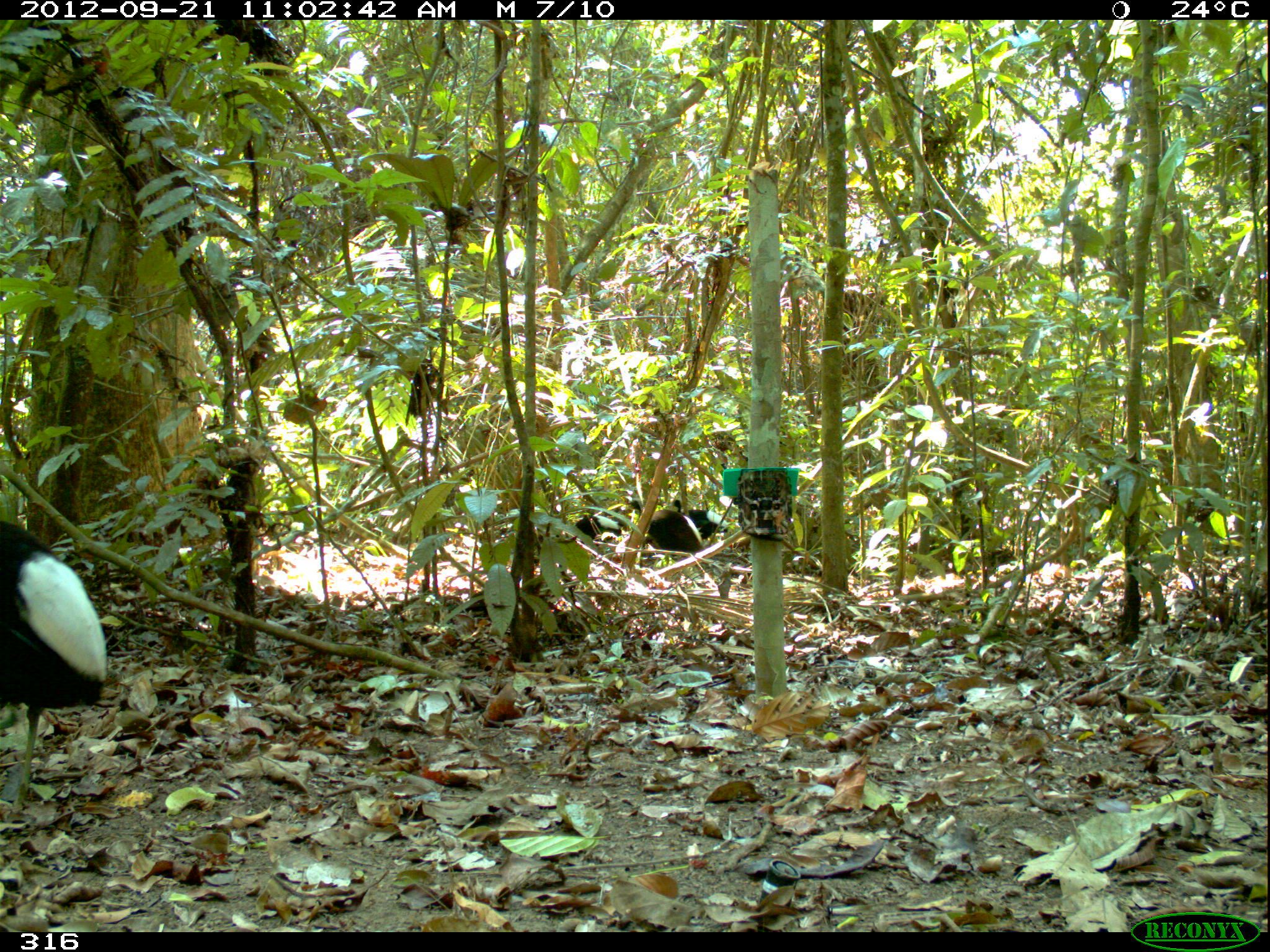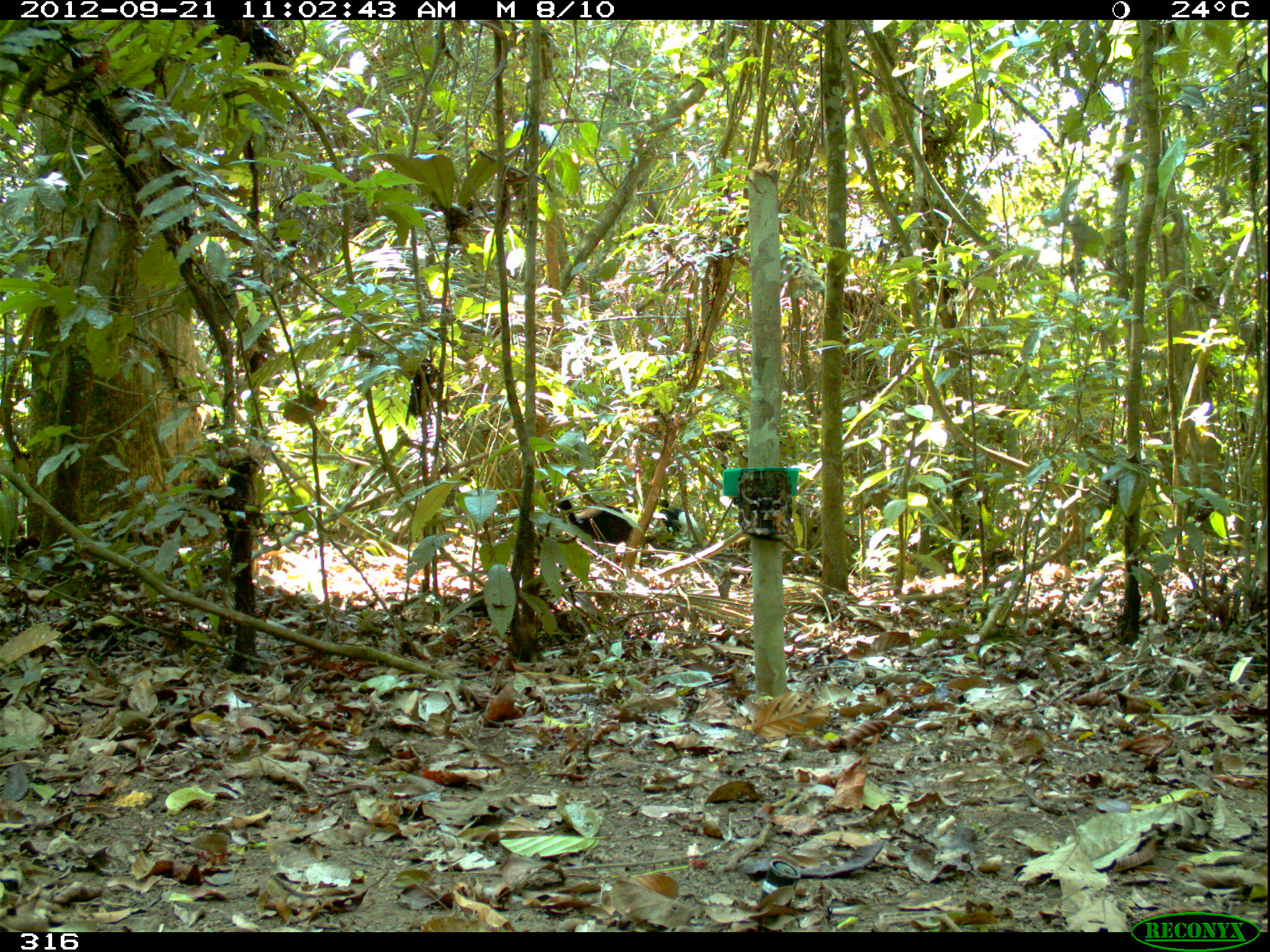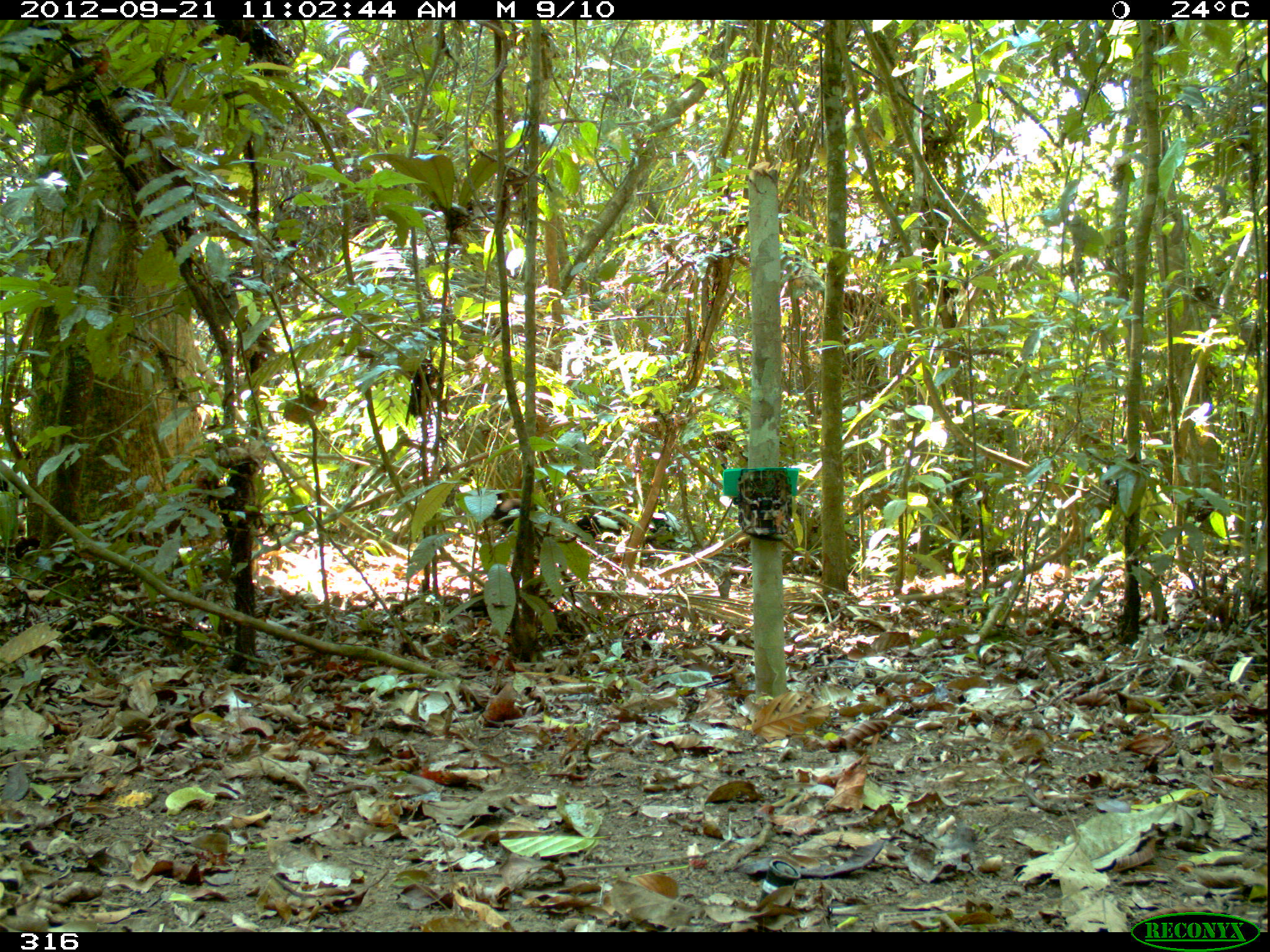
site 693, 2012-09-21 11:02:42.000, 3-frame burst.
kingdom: Animalia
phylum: Chordata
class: Aves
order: Gruiformes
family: Psophiidae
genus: Psophia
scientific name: Psophia leucoptera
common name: pale-winged trumpeter